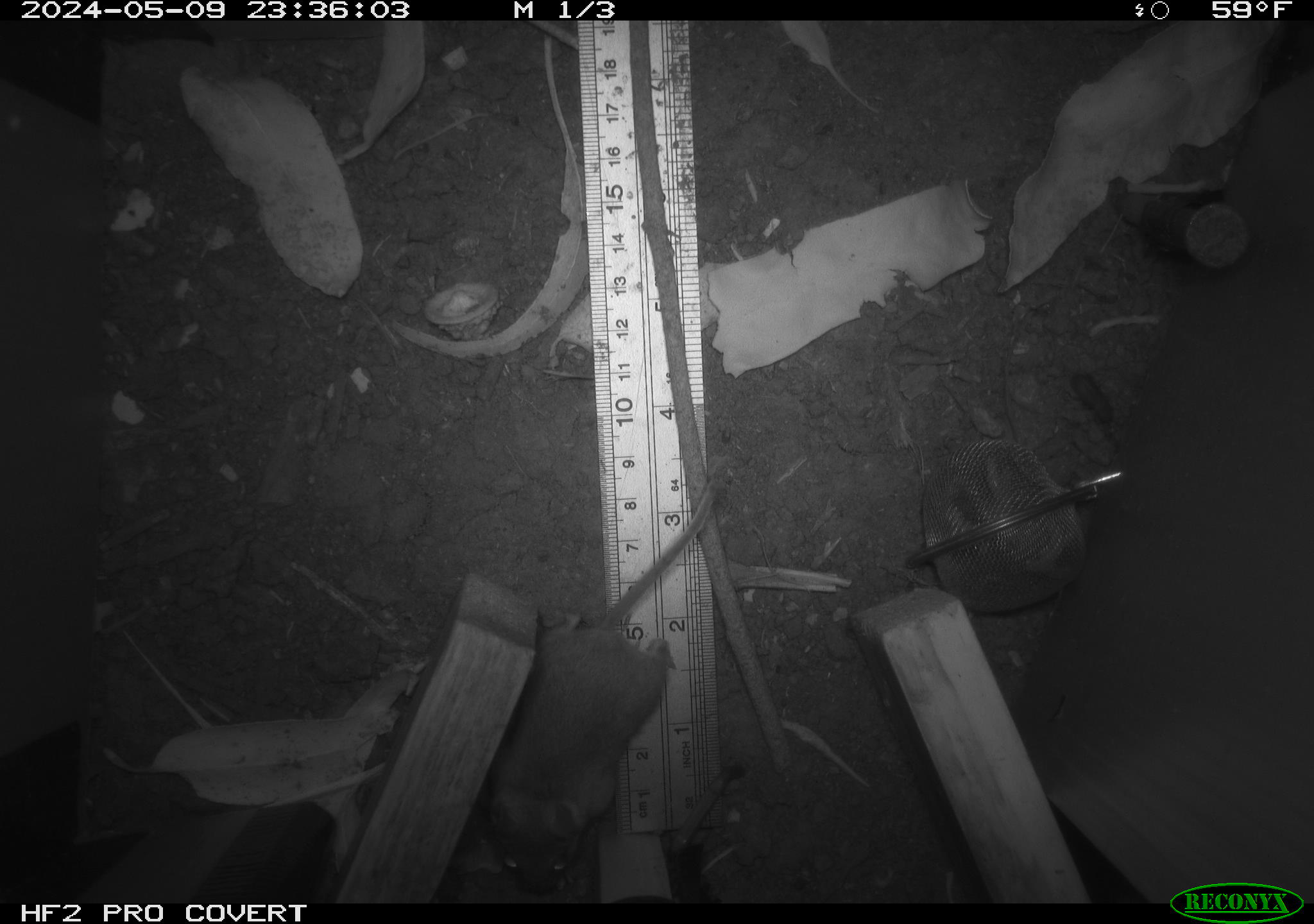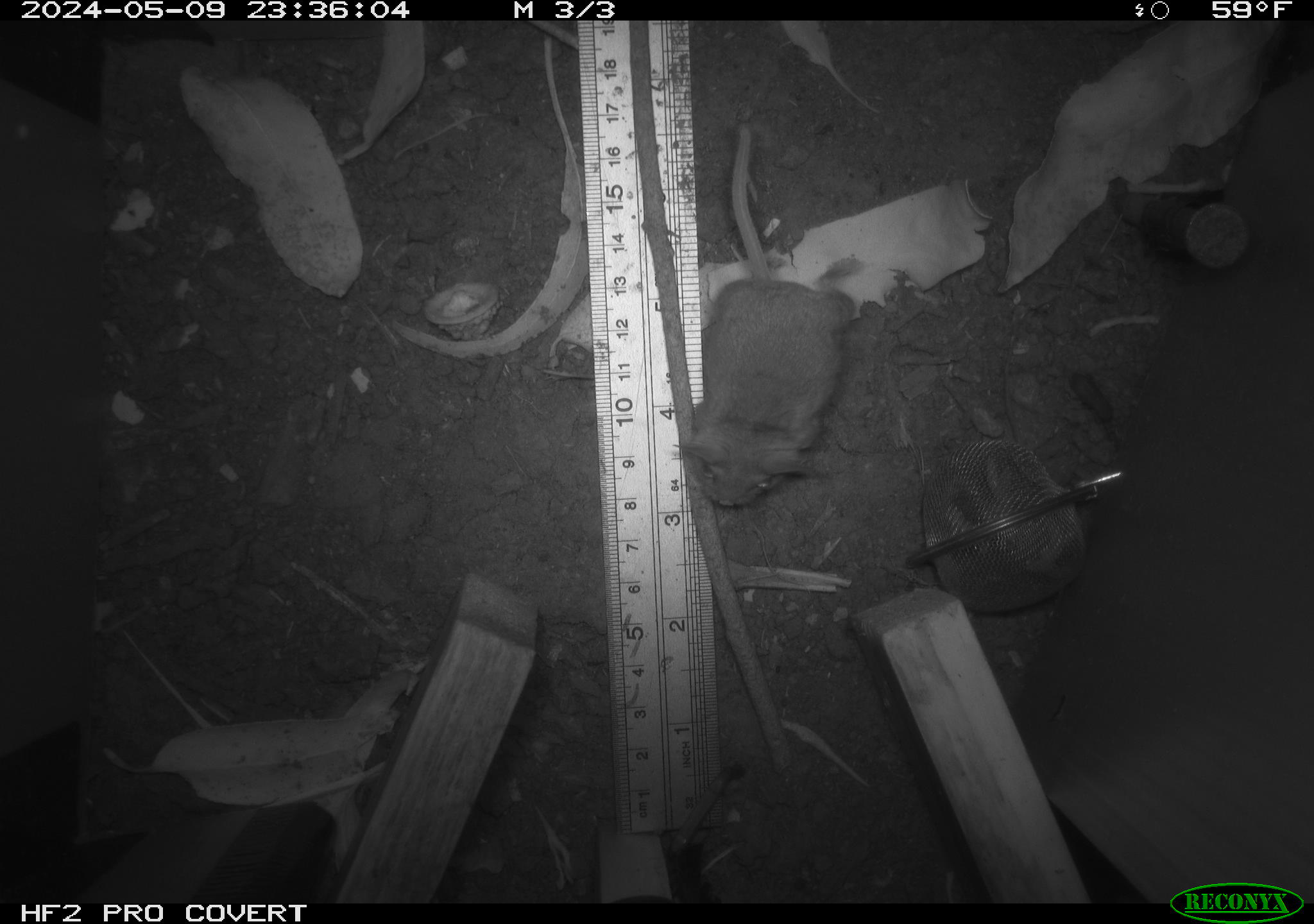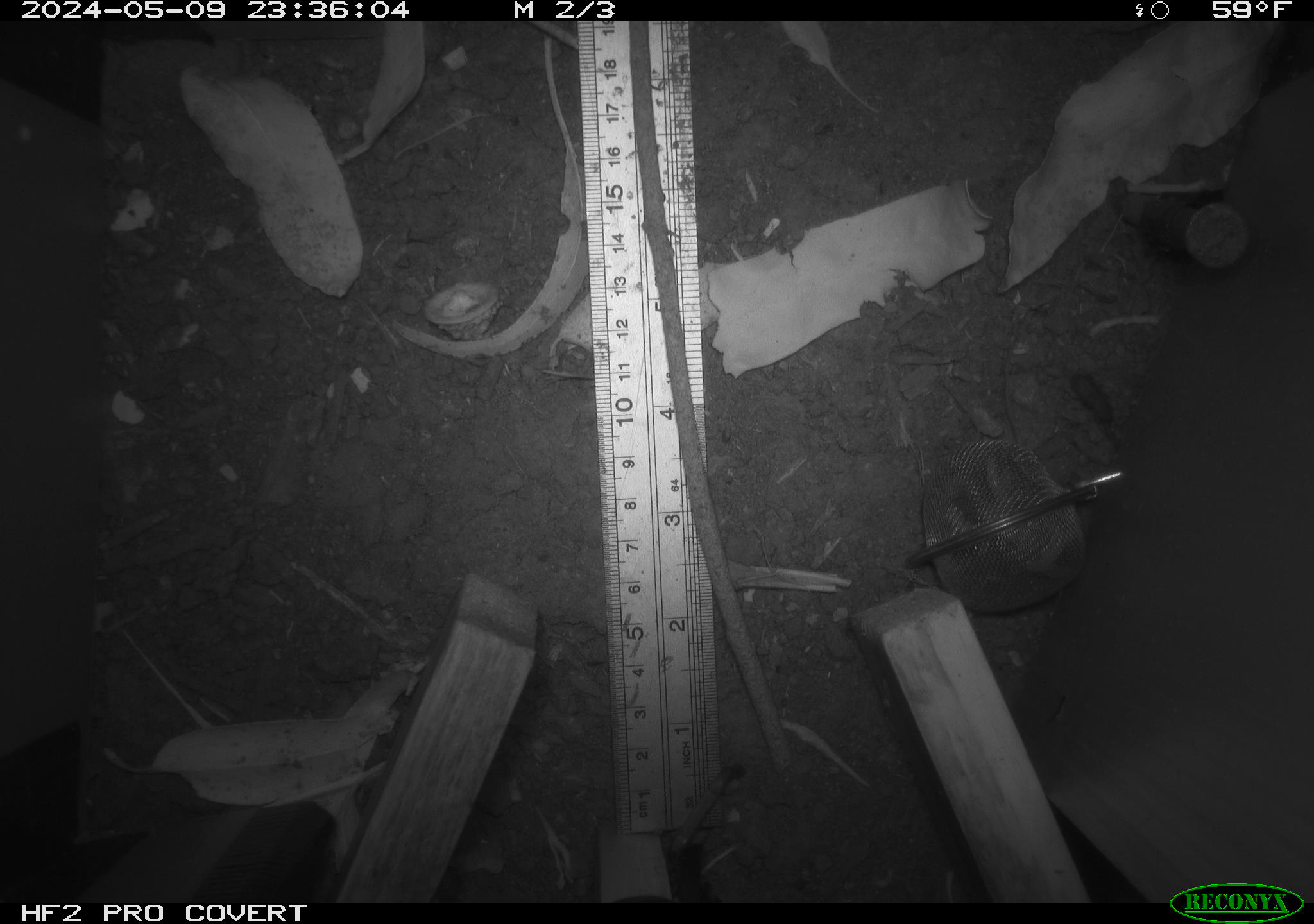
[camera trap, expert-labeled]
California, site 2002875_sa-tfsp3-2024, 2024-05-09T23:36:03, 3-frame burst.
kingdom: Animalia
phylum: Chordata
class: Mammalia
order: Rodentia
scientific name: Rodentia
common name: mouse species